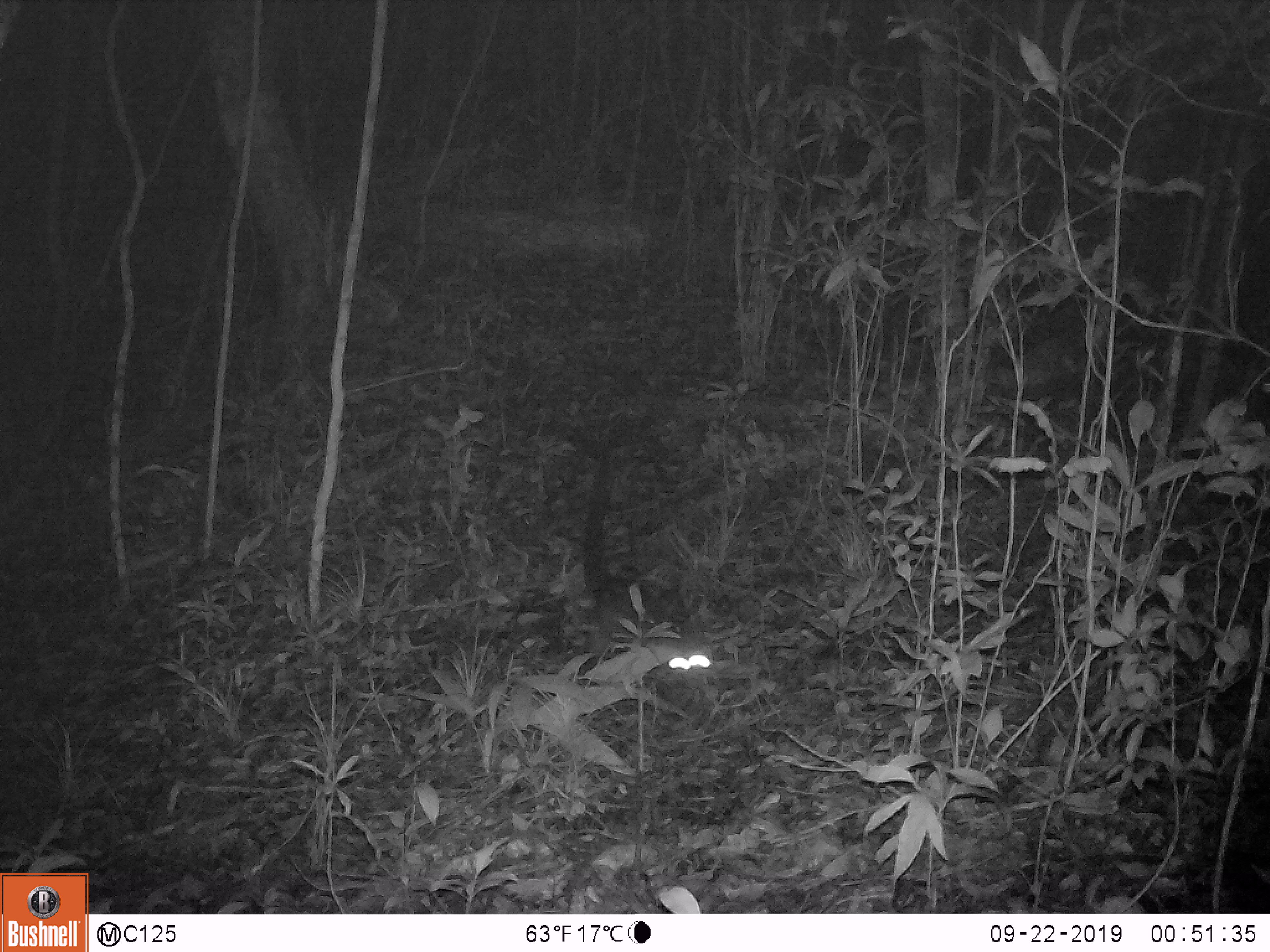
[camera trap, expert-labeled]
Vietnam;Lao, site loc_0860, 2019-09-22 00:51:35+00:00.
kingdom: Animalia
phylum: Chordata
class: Mammalia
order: Carnivora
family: Viverridae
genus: Paradoxurus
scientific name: Paradoxurus hermaphroditus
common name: common palm civet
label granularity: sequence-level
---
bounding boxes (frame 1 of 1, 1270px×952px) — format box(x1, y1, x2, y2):
common palm civet: box(573, 431, 714, 688)